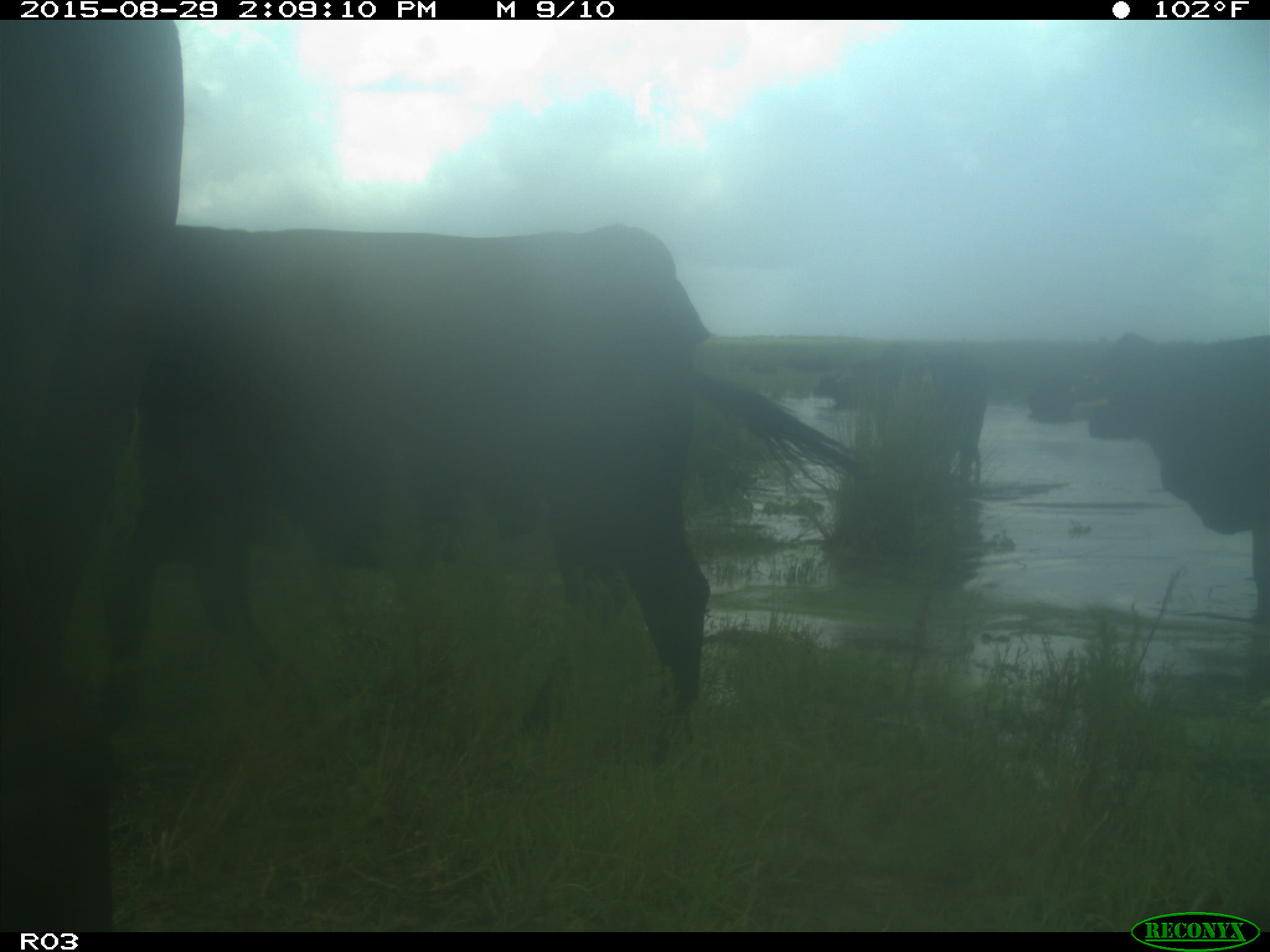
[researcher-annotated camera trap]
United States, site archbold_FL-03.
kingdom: Animalia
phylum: Chordata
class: Mammalia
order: Artiodactyla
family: Bovidae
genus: Bos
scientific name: Bos taurus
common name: domestic cow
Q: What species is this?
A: Bos taurus (domestic cow).